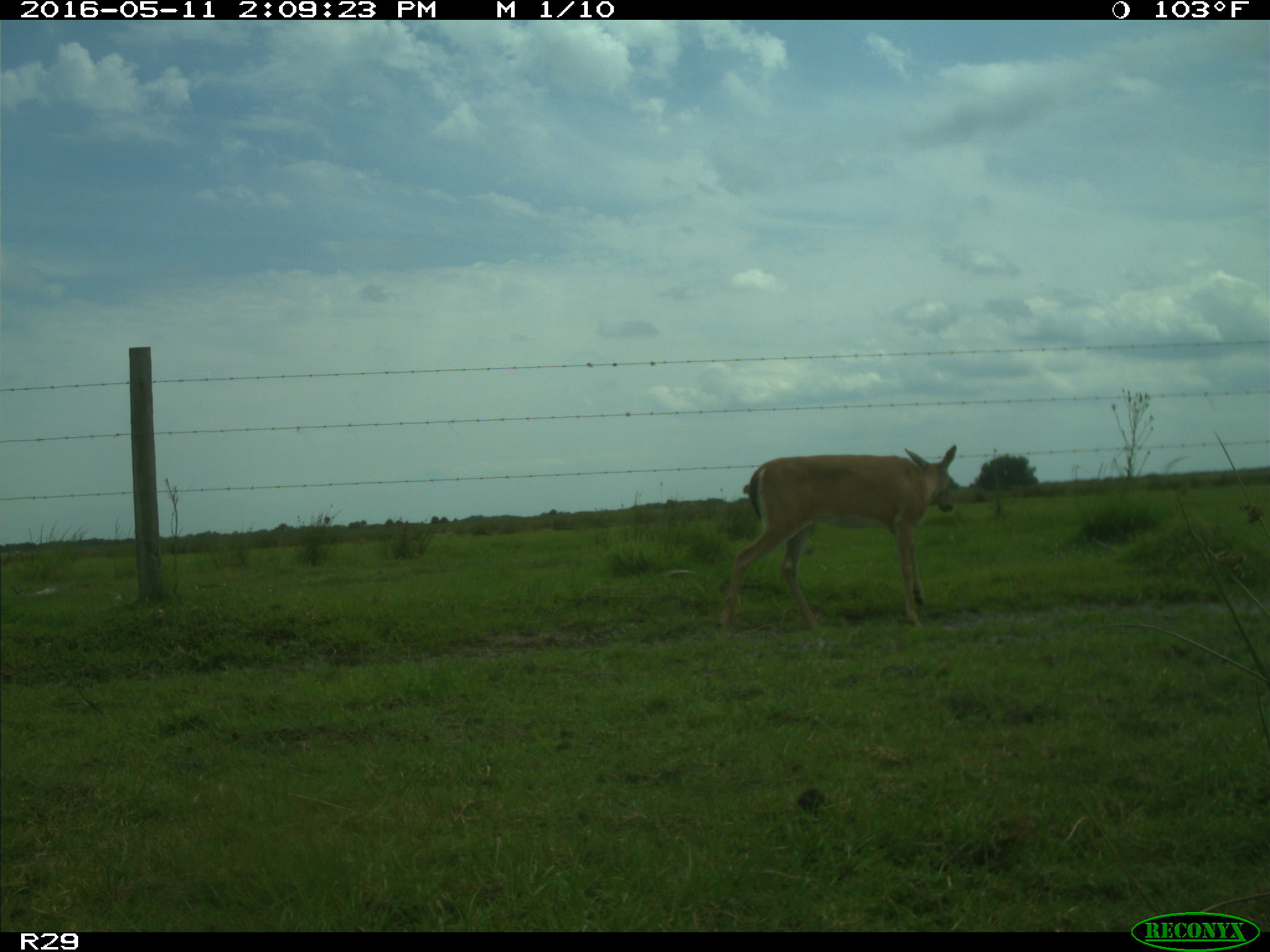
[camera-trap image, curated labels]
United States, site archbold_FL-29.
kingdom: Animalia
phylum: Chordata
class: Mammalia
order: Artiodactyla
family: Cervidae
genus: Odocoileus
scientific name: Odocoileus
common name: deer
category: unidentified deer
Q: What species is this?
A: Unidentified deer (deer) (Odocoileus).